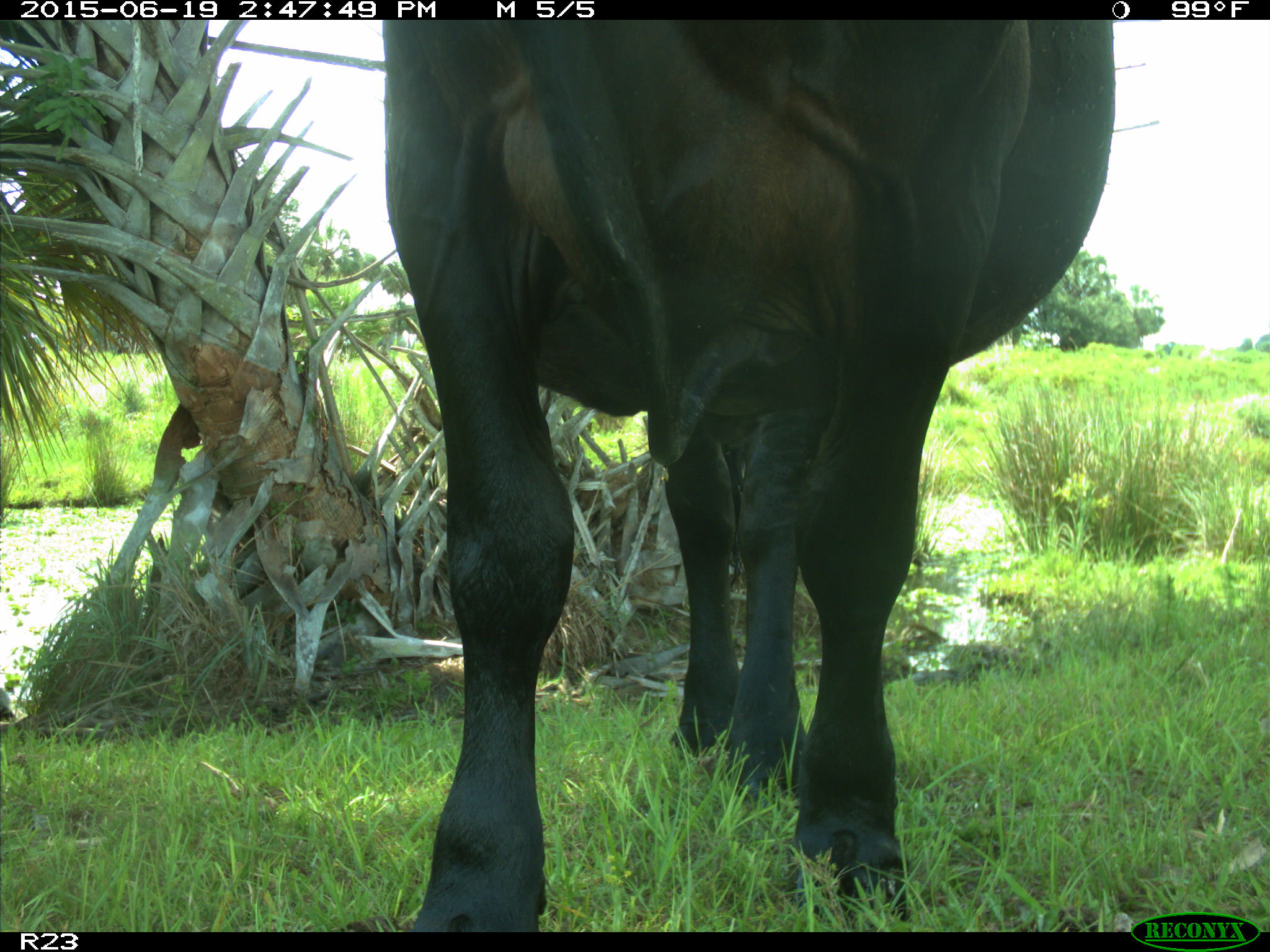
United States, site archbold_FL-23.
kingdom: Animalia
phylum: Chordata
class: Mammalia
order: Artiodactyla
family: Bovidae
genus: Bos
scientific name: Bos taurus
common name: domestic cow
Bos taurus (domestic cow).